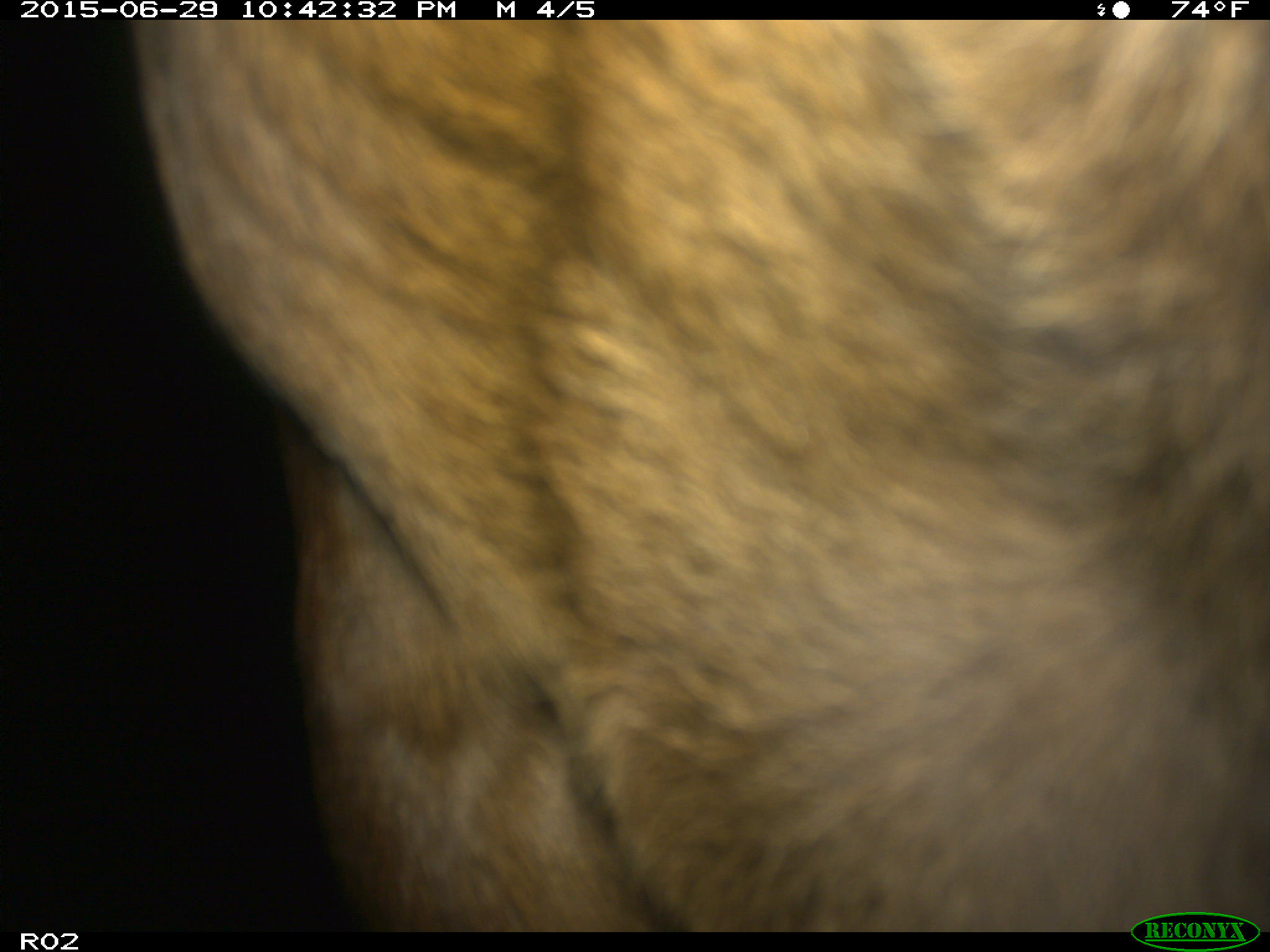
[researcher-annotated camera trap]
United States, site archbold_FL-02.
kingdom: Animalia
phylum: Chordata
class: Mammalia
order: Artiodactyla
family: Bovidae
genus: Bos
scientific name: Bos taurus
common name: domestic cow